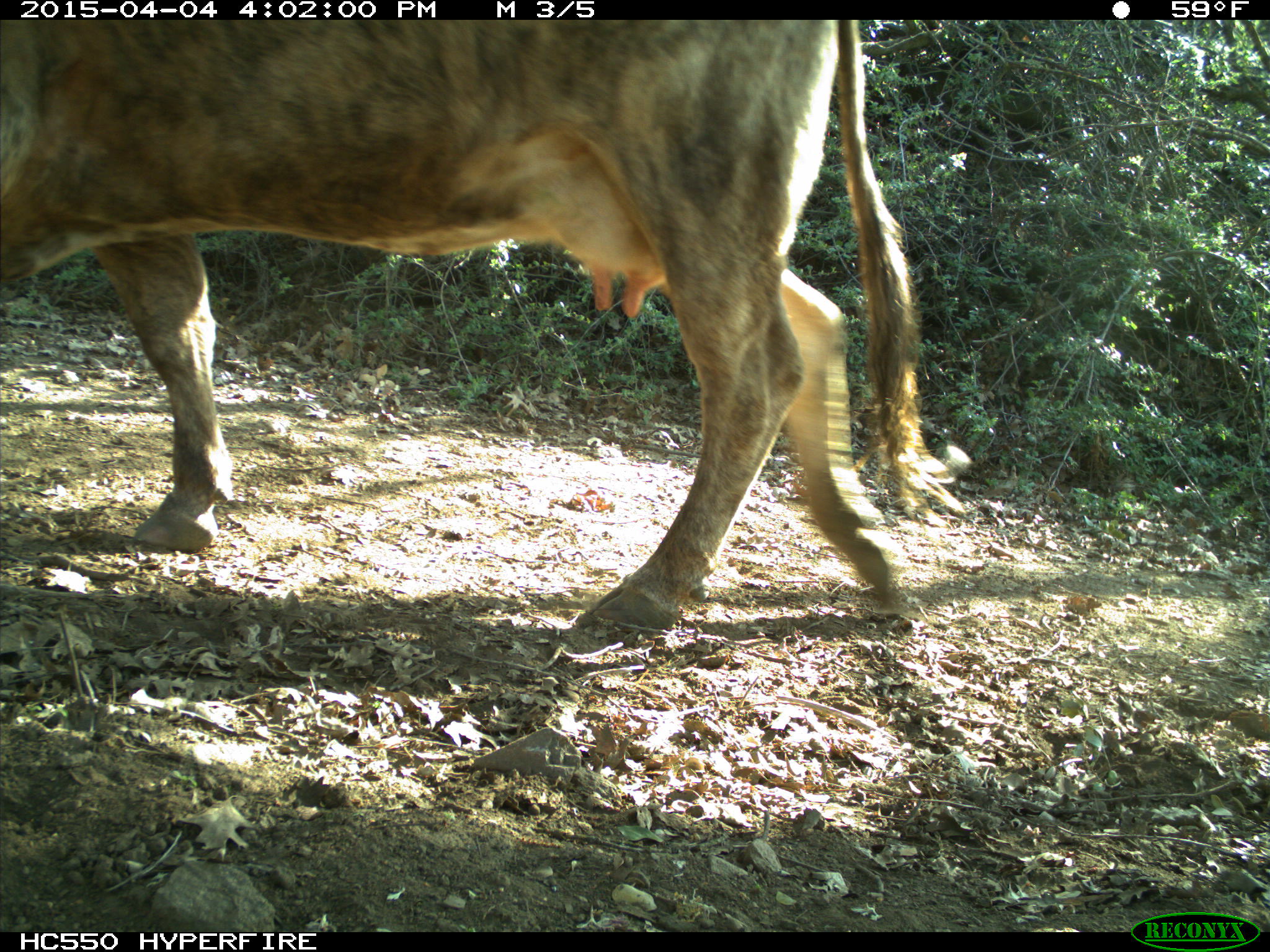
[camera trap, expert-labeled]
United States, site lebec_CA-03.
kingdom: Animalia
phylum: Chordata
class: Mammalia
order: Artiodactyla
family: Bovidae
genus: Bos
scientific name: Bos taurus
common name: domestic cow